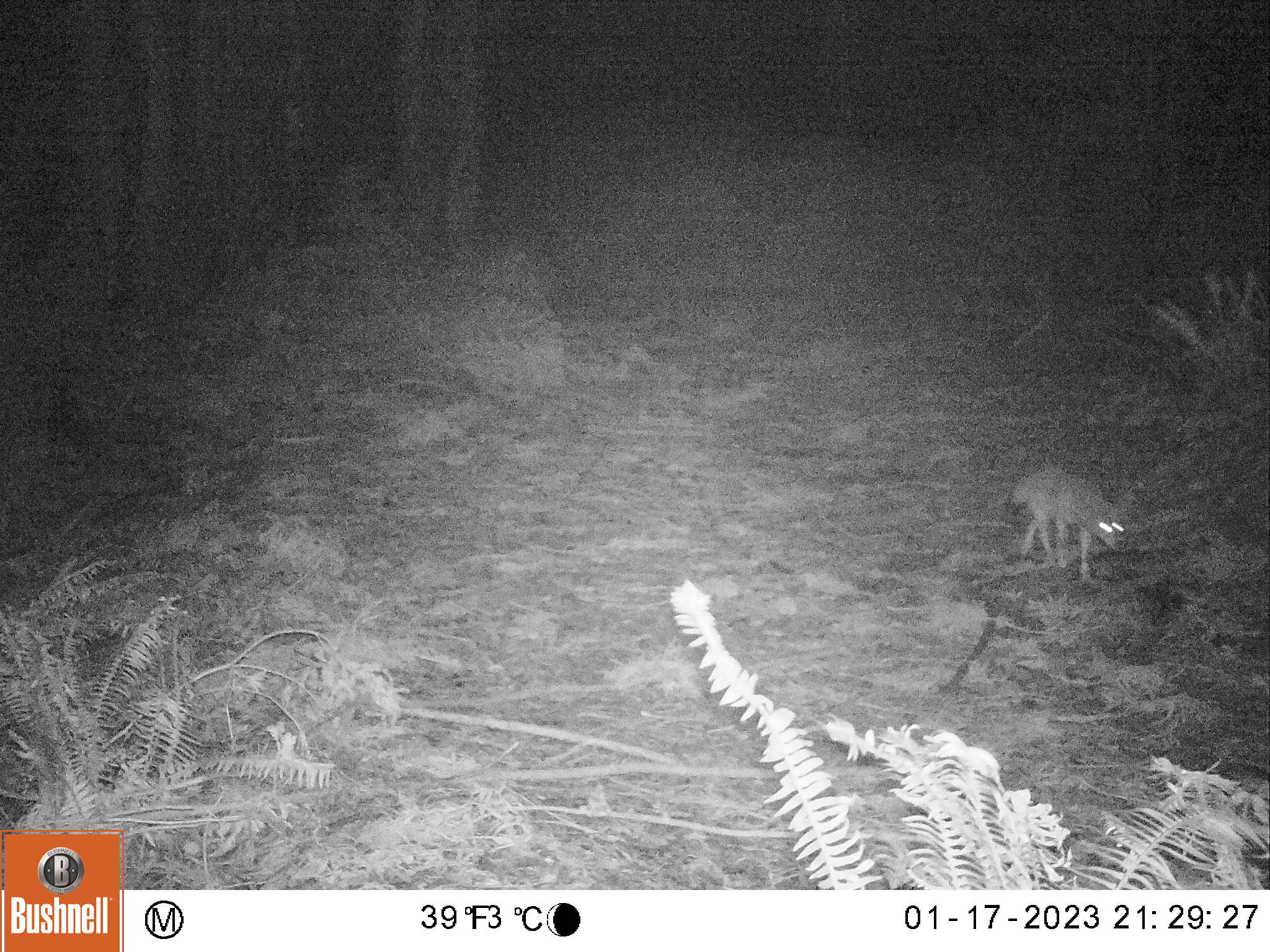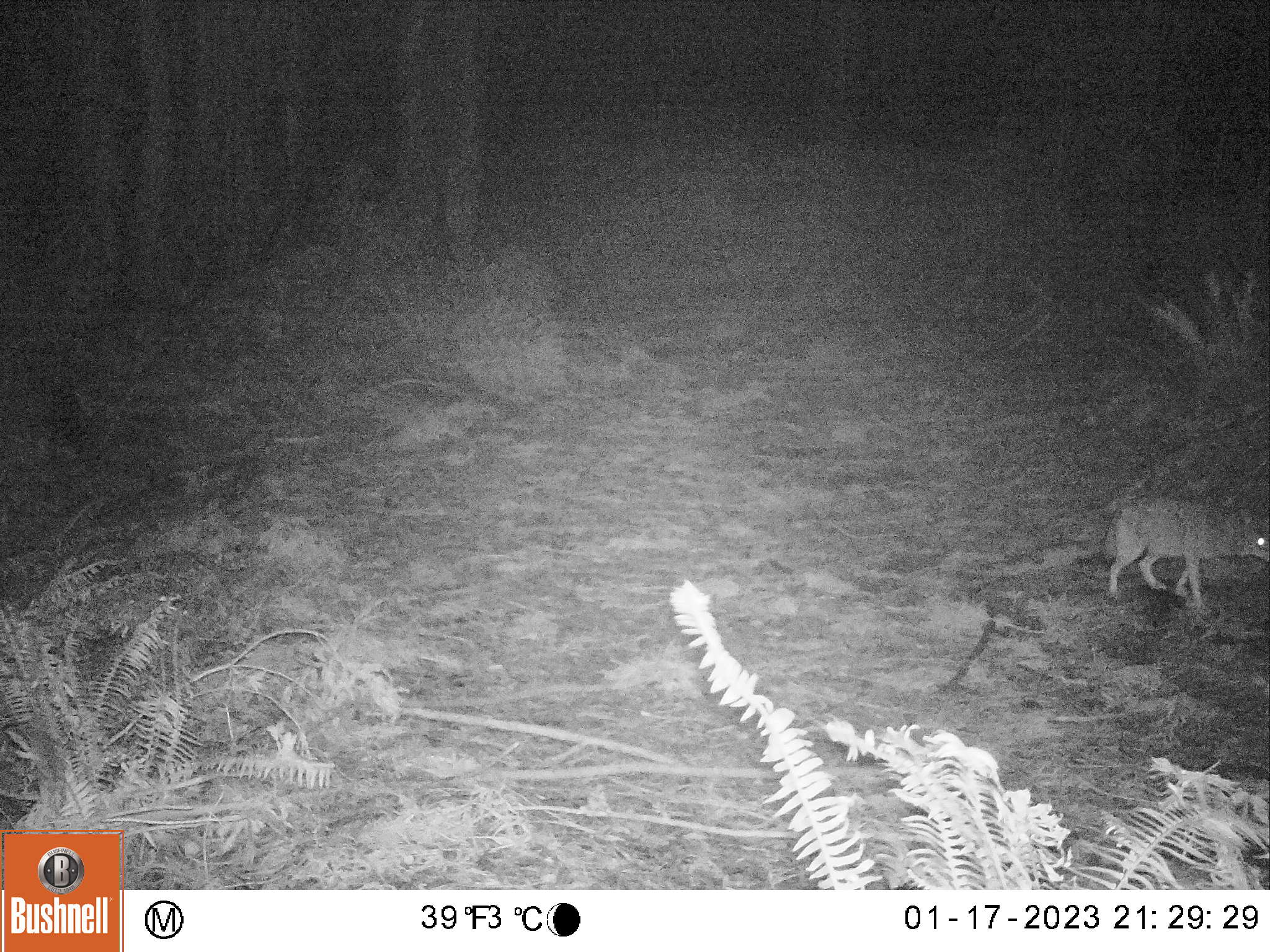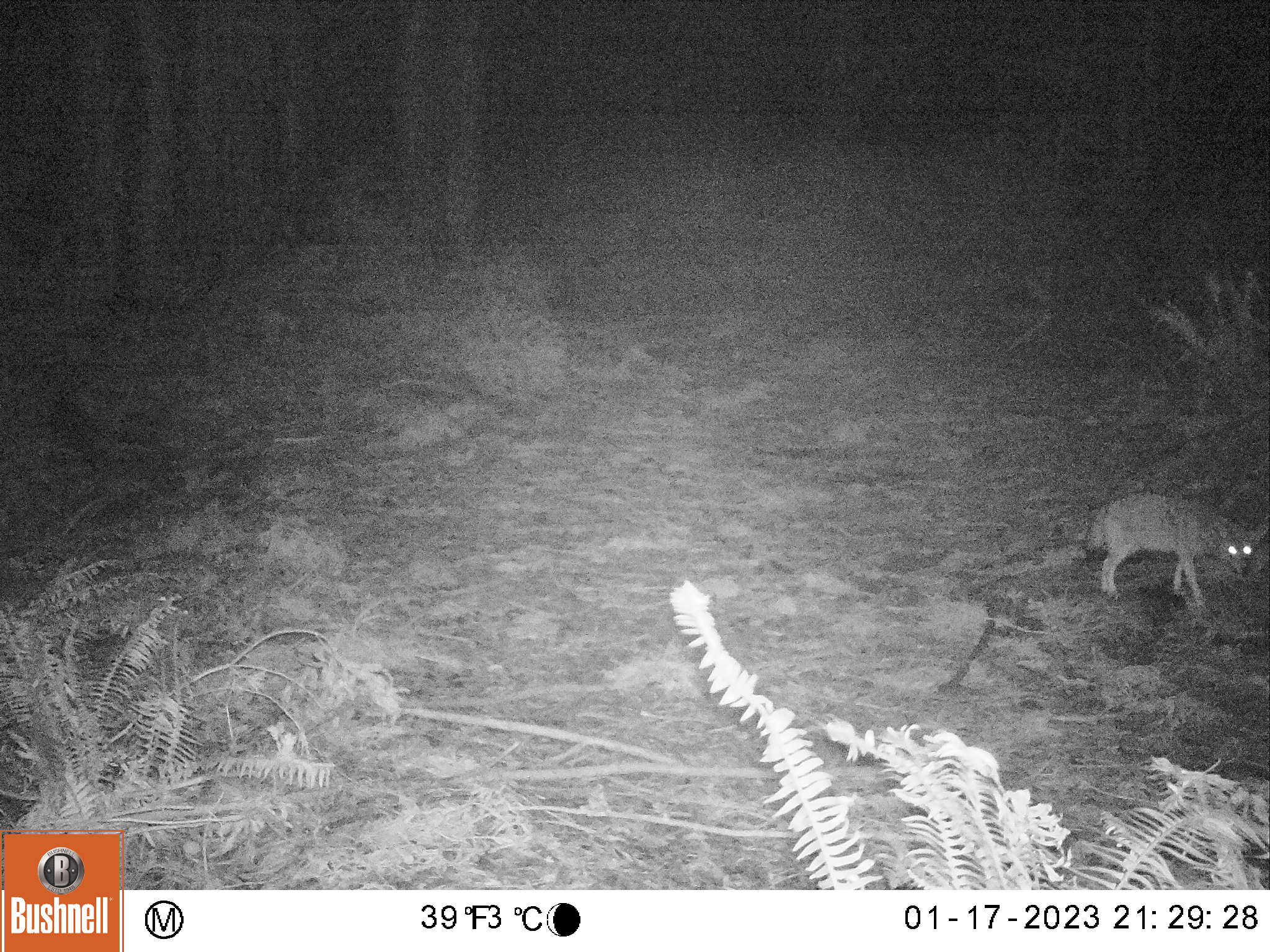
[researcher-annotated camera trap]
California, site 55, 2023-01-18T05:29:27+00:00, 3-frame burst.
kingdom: Animalia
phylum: Chordata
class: Mammalia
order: Carnivora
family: Canidae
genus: Canis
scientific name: Canis latrans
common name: coyote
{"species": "coyote (Canis latrans)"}